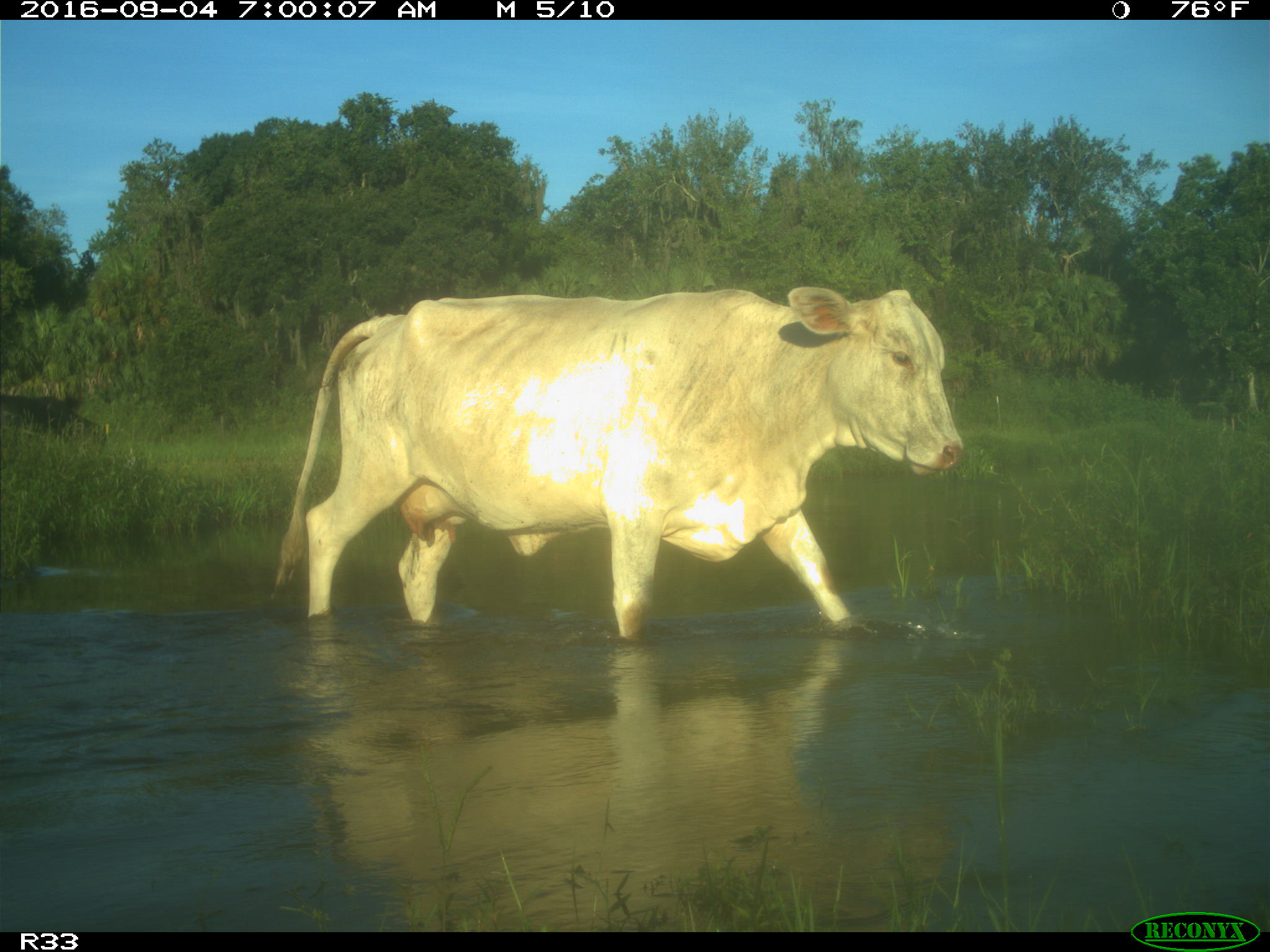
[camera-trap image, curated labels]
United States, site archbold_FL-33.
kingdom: Animalia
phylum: Chordata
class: Mammalia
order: Artiodactyla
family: Bovidae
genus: Bos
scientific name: Bos taurus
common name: domestic cow